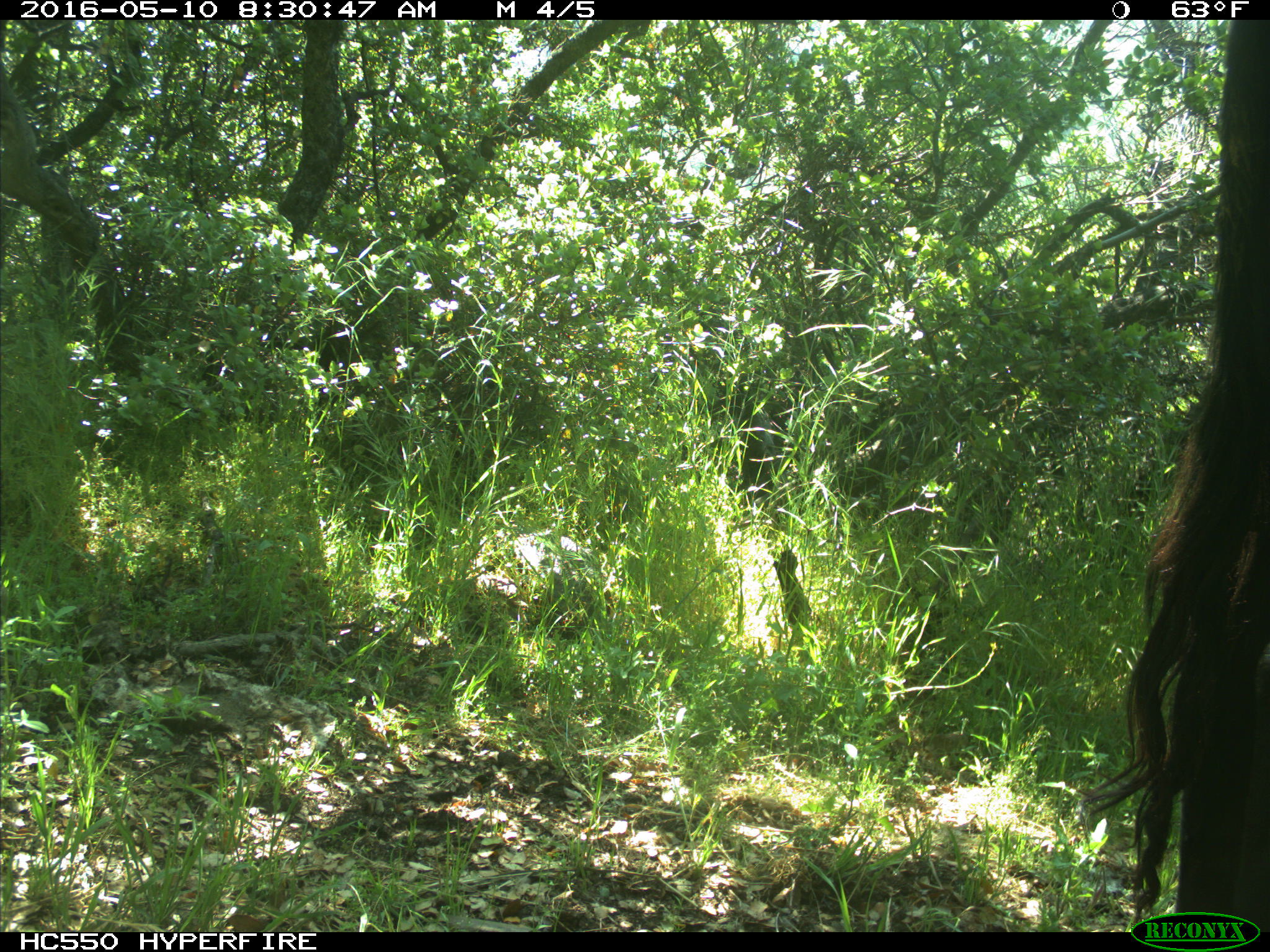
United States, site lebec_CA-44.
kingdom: Animalia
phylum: Chordata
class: Mammalia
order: Artiodactyla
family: Bovidae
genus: Bos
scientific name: Bos taurus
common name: domestic cow